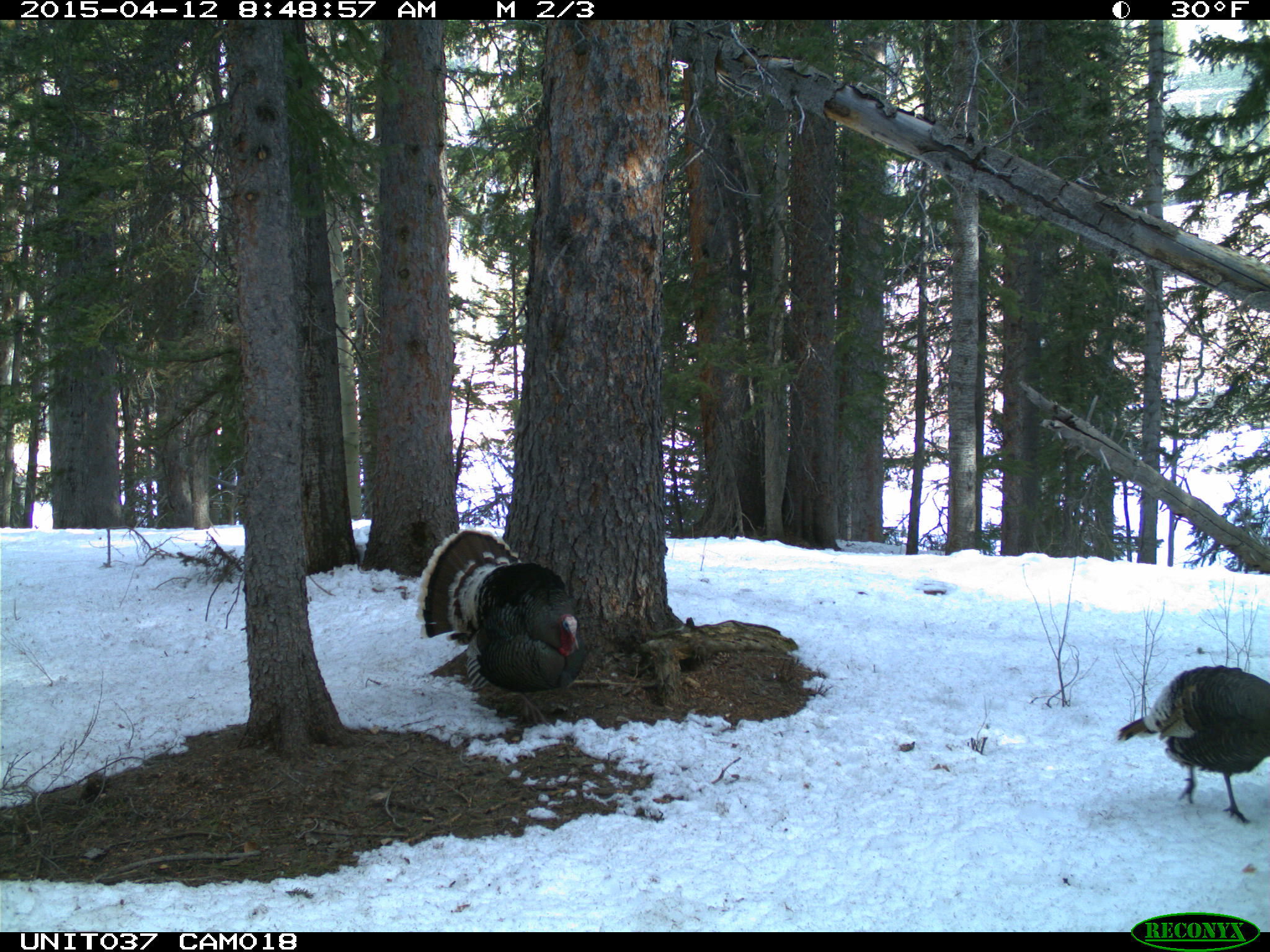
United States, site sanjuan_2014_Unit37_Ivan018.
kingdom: Animalia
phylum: Chordata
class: Aves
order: Galliformes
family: Phasianidae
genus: Meleagris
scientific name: Meleagris gallopavo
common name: wild turkey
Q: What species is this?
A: Meleagris gallopavo (wild turkey).